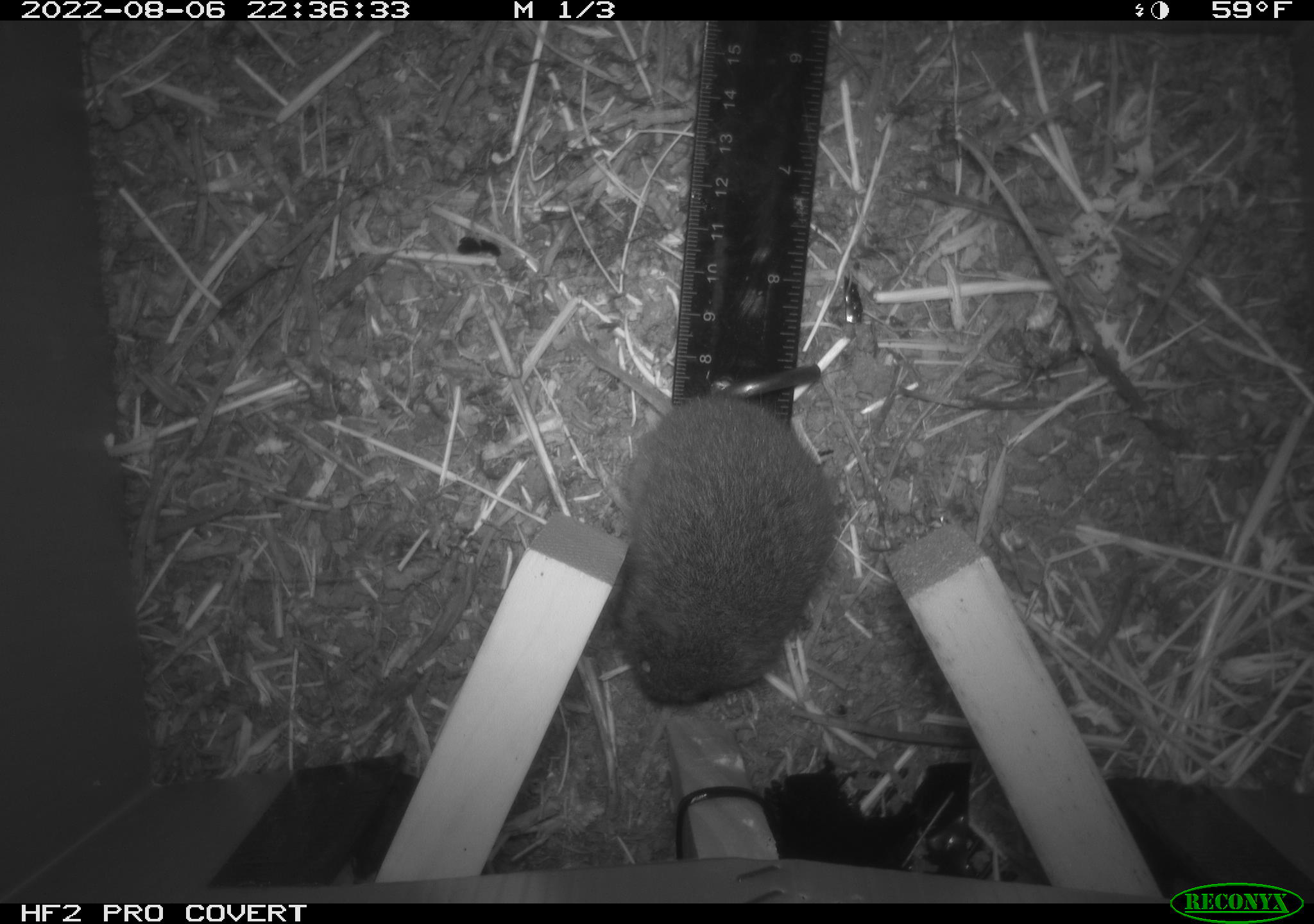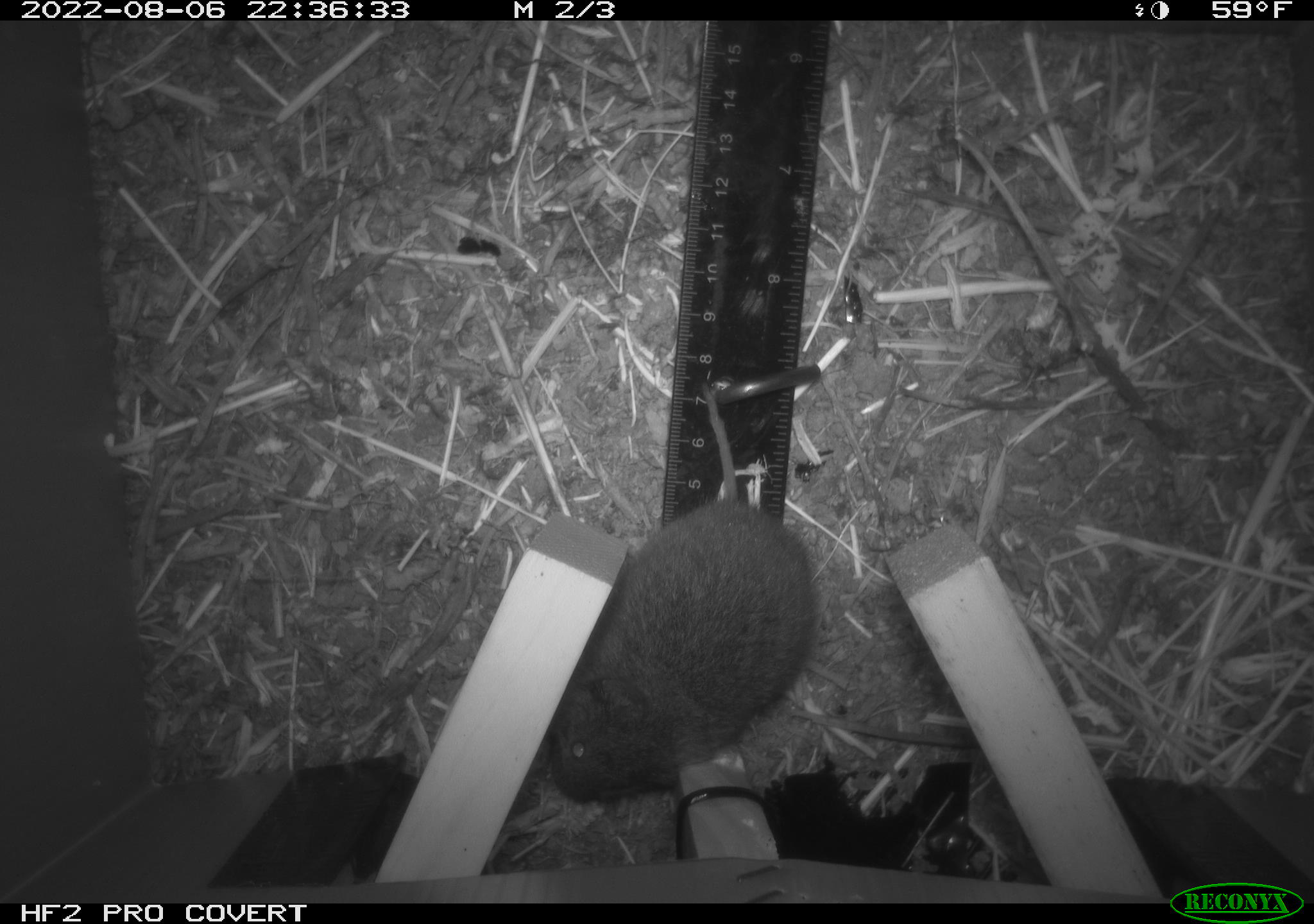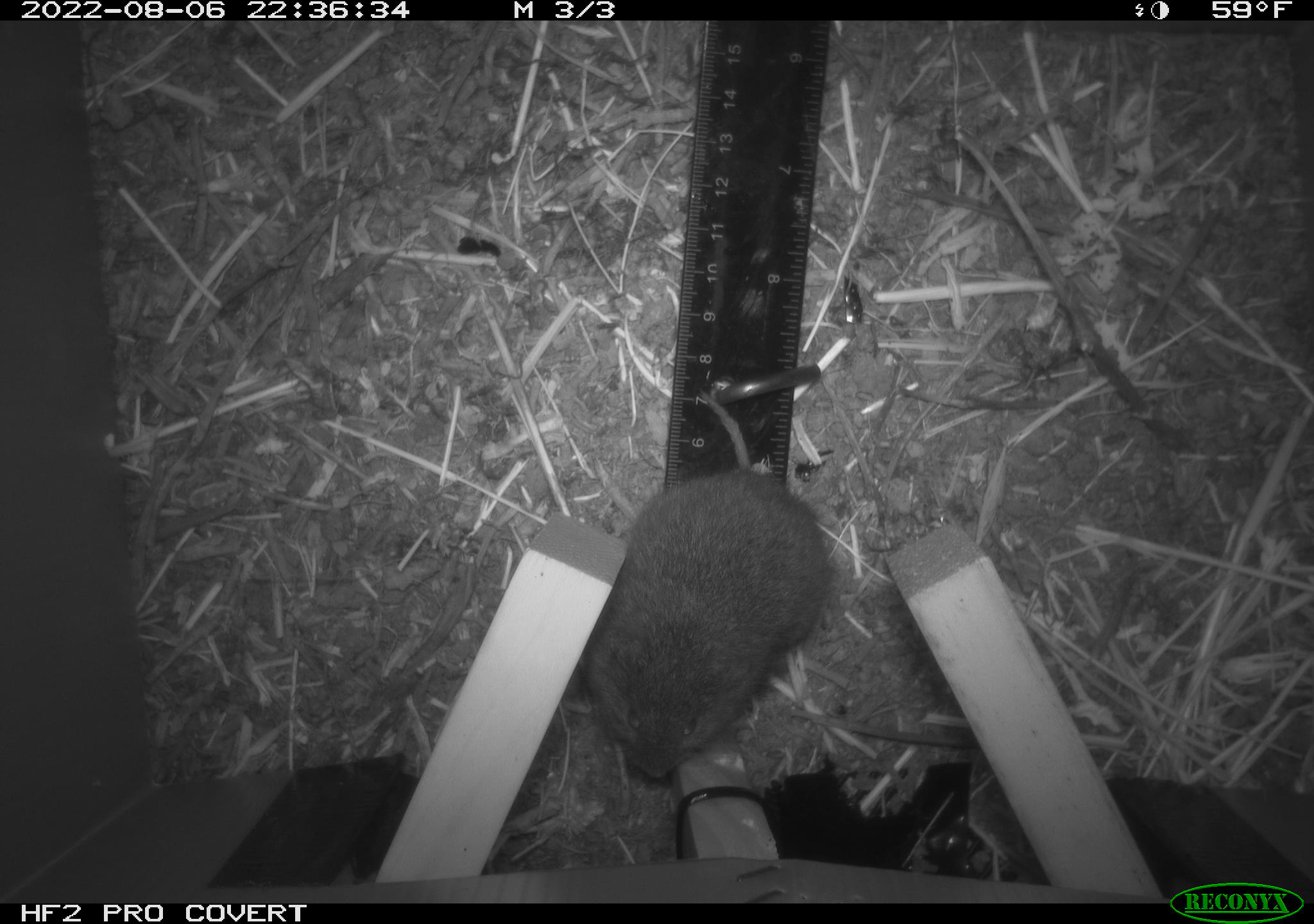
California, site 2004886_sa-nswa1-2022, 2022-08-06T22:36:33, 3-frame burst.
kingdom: Animalia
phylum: Chordata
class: Mammalia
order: Rodentia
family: Cricetidae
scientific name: Cricetidae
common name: hamsters, voles, lemmings, and allies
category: cricetidae family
Cricetidae family (hamsters, voles, lemmings, and allies) (Cricetidae).